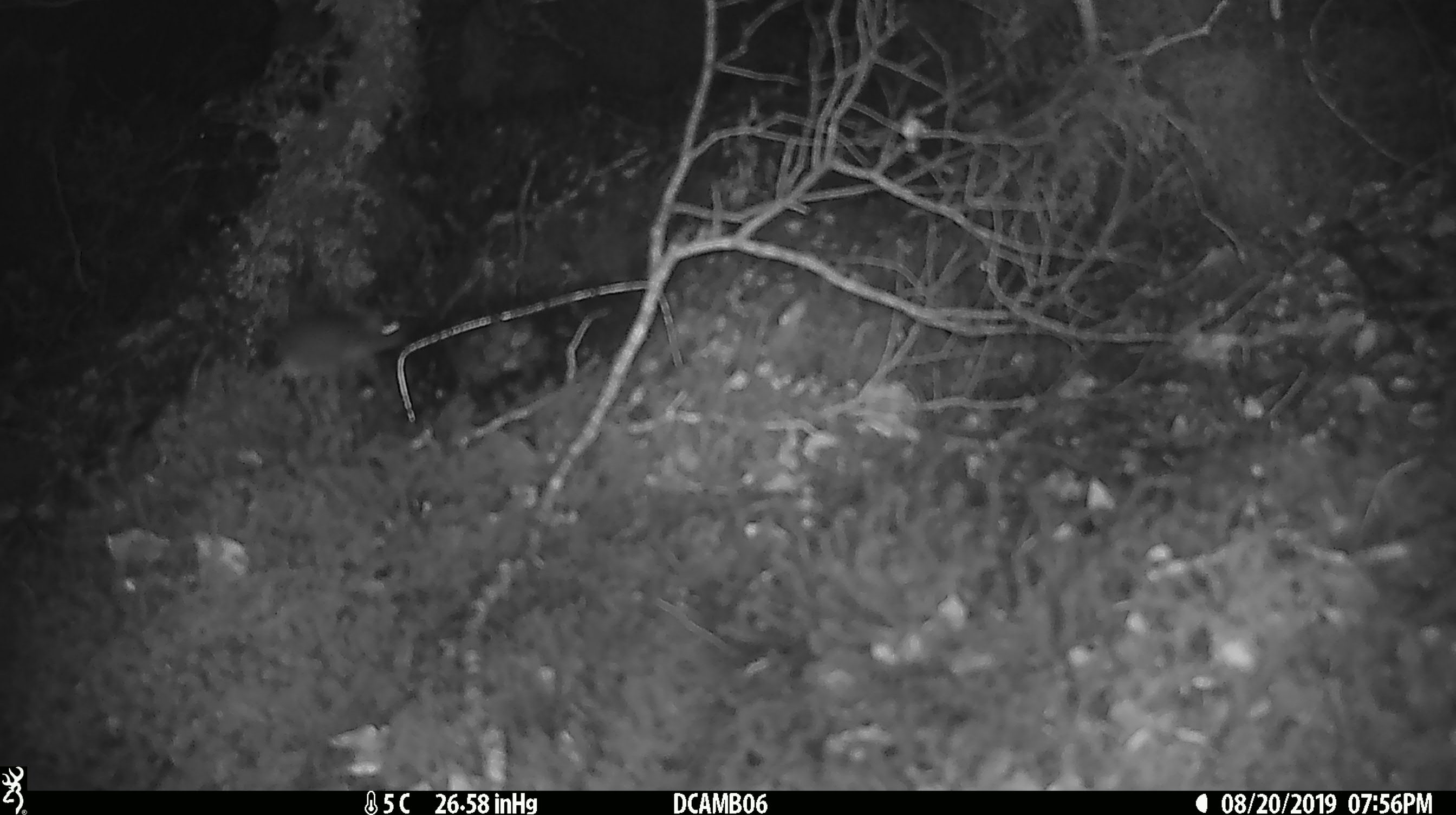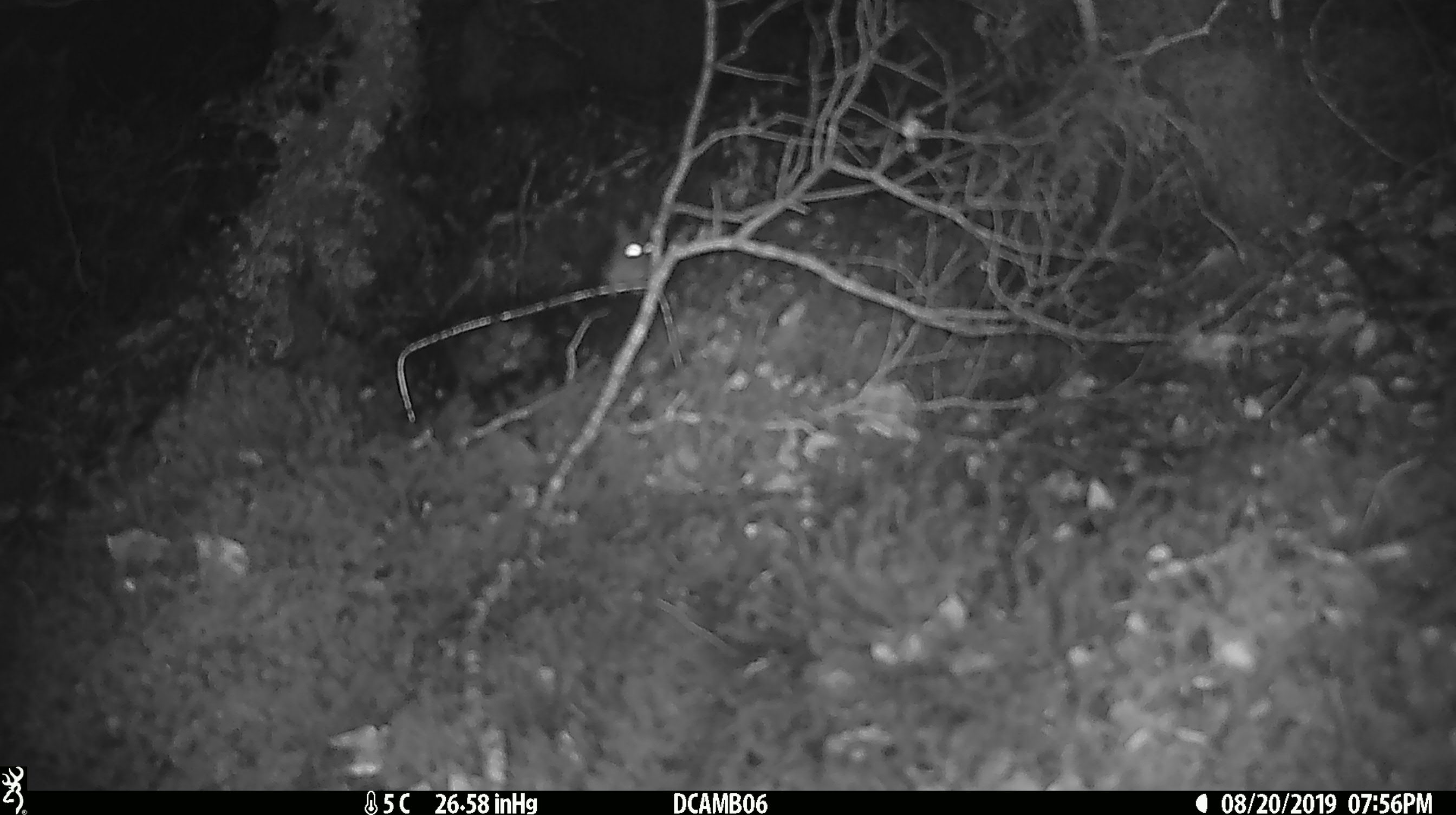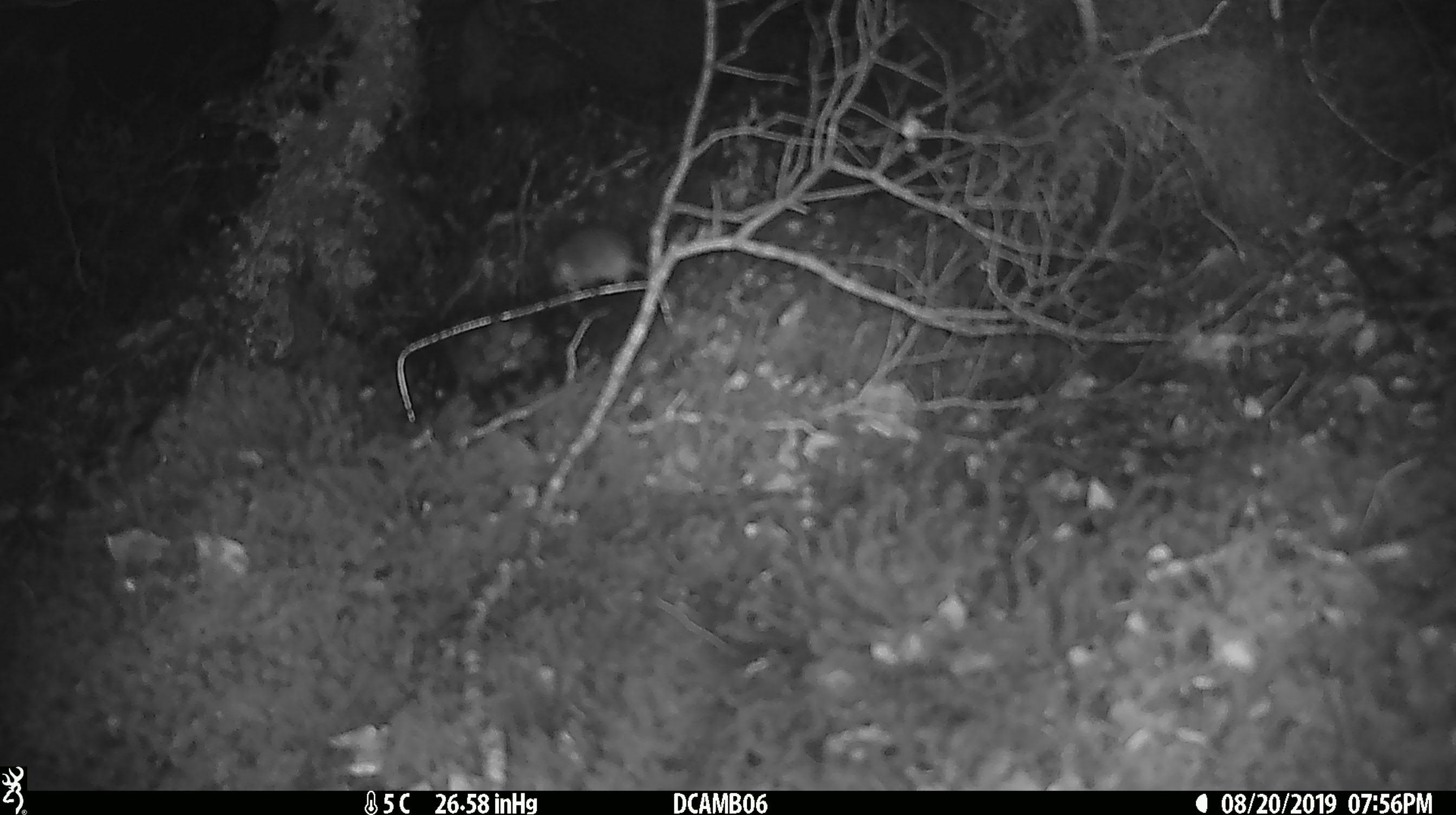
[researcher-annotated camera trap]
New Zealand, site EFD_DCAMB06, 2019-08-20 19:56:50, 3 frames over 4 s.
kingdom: Animalia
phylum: Chordata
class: Mammalia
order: Rodentia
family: Muridae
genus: Mus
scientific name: Mus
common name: mouse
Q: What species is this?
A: Mouse (Mus).